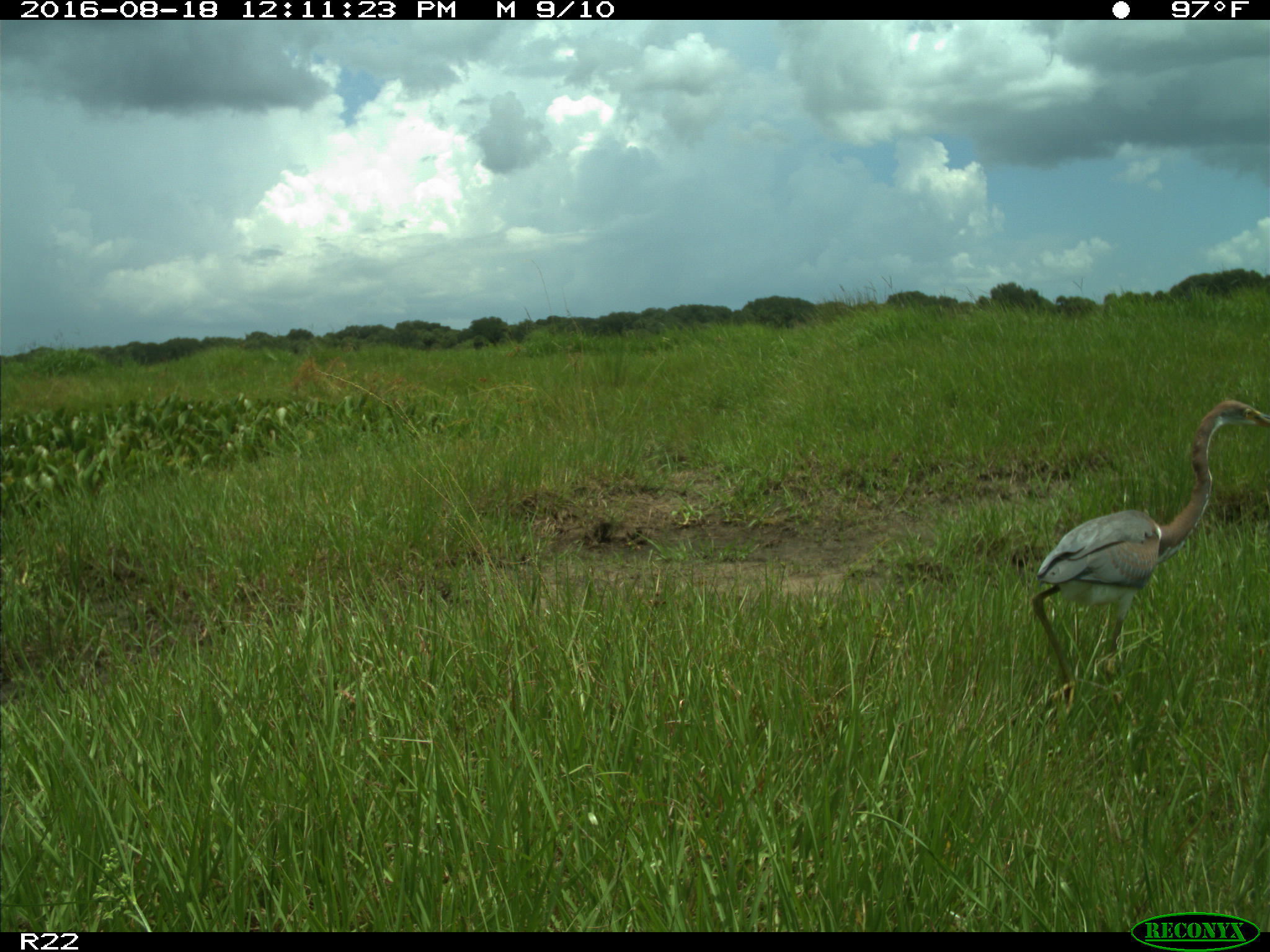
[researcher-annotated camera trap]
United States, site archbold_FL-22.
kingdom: Animalia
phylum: Chordata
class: Aves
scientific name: Aves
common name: birds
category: unidentified bird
Unidentified bird (birds) (Aves).